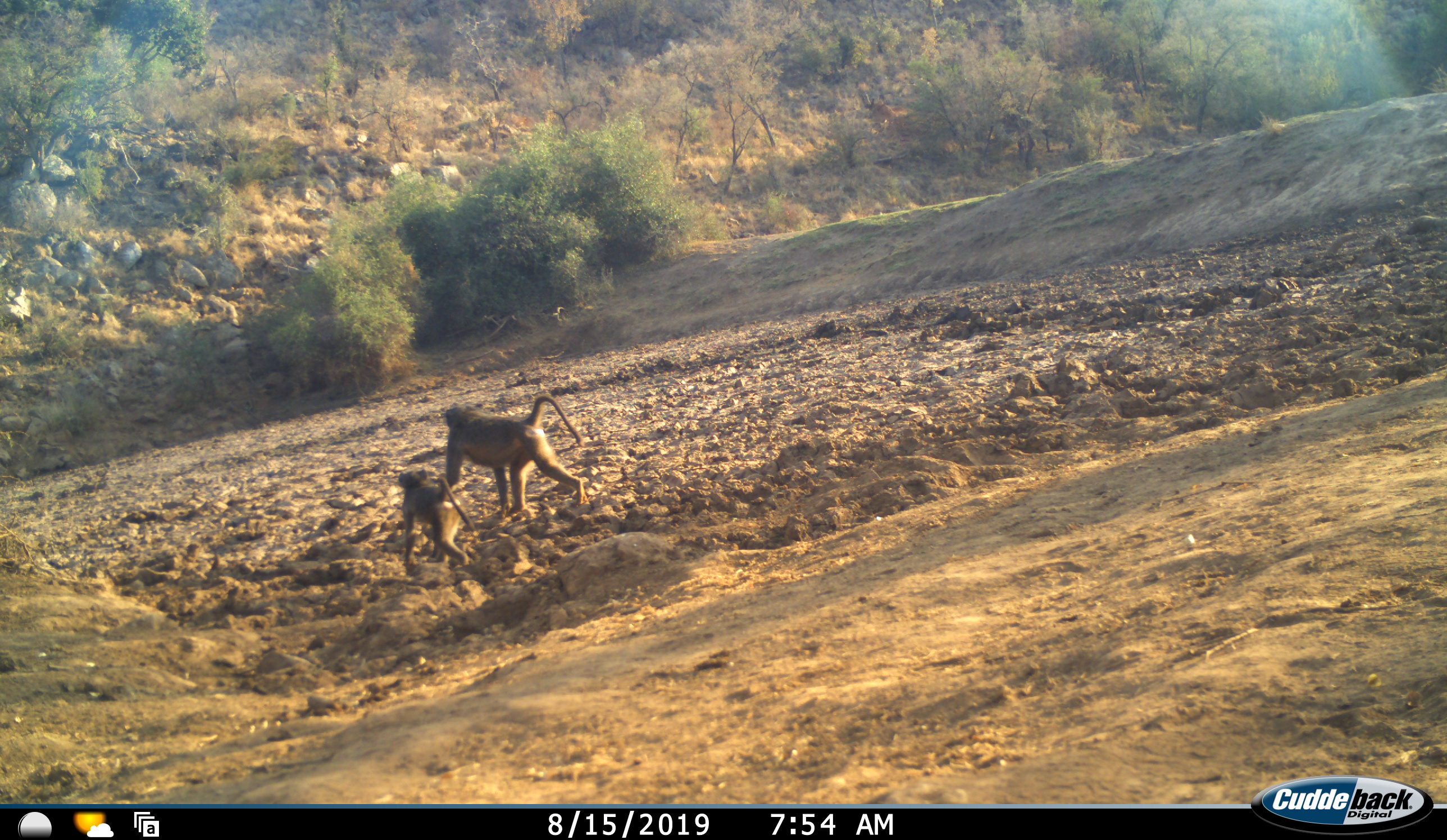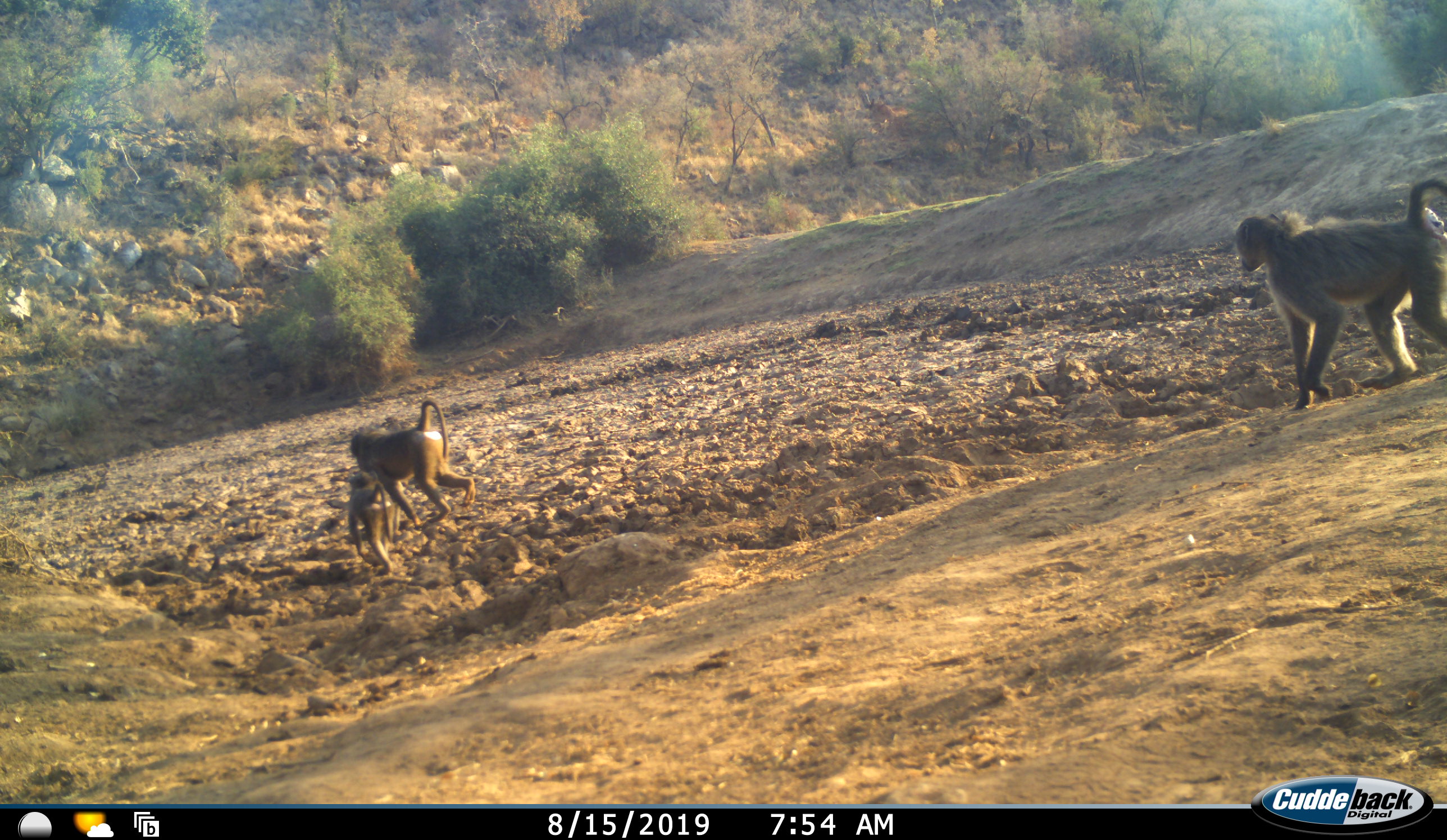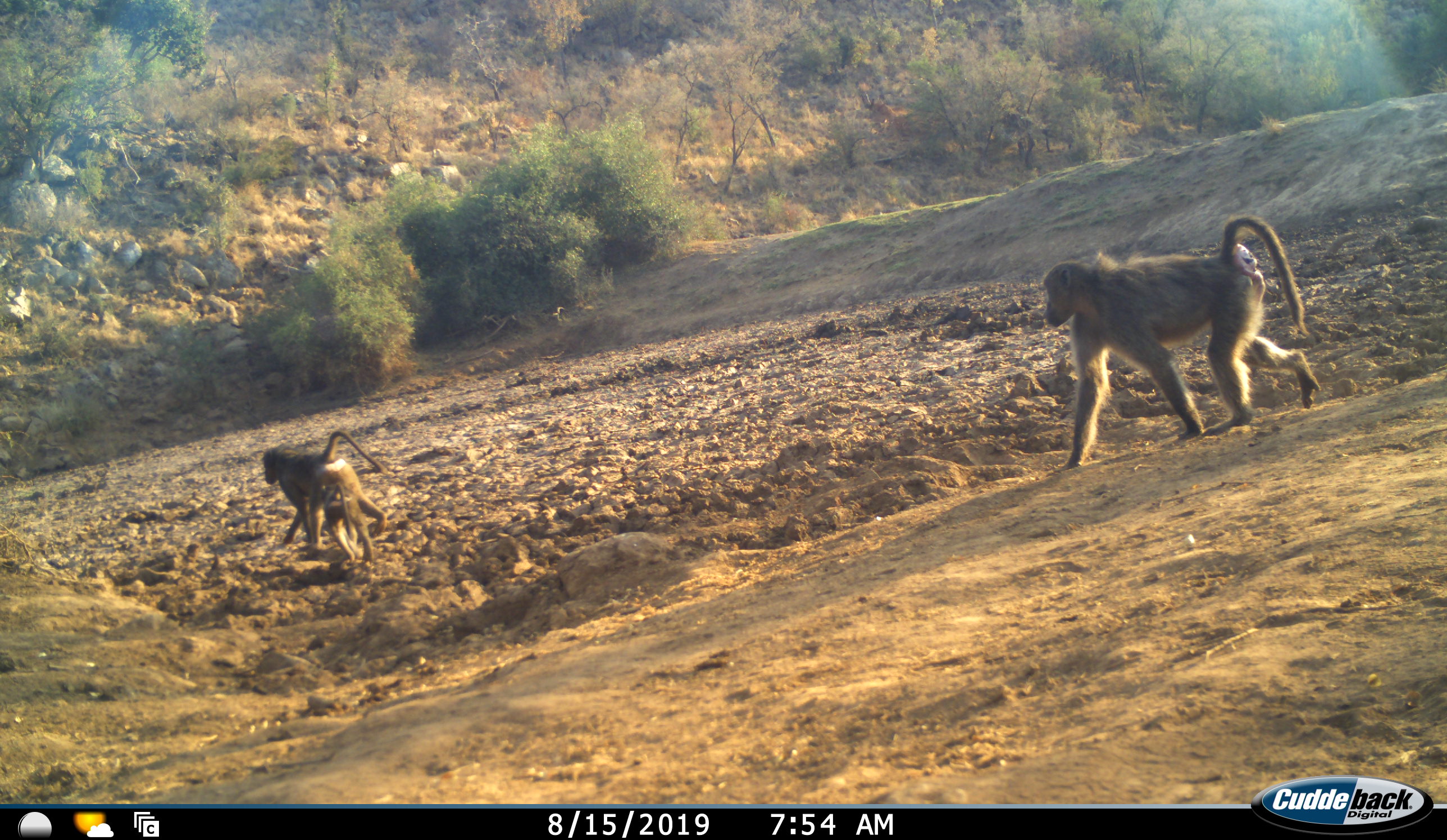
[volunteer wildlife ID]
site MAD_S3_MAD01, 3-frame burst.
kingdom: Animalia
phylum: Chordata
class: Mammalia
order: Primates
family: Cercopithecidae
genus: Papio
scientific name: Papio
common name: baboon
Baboon (Papio), count 3. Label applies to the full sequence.